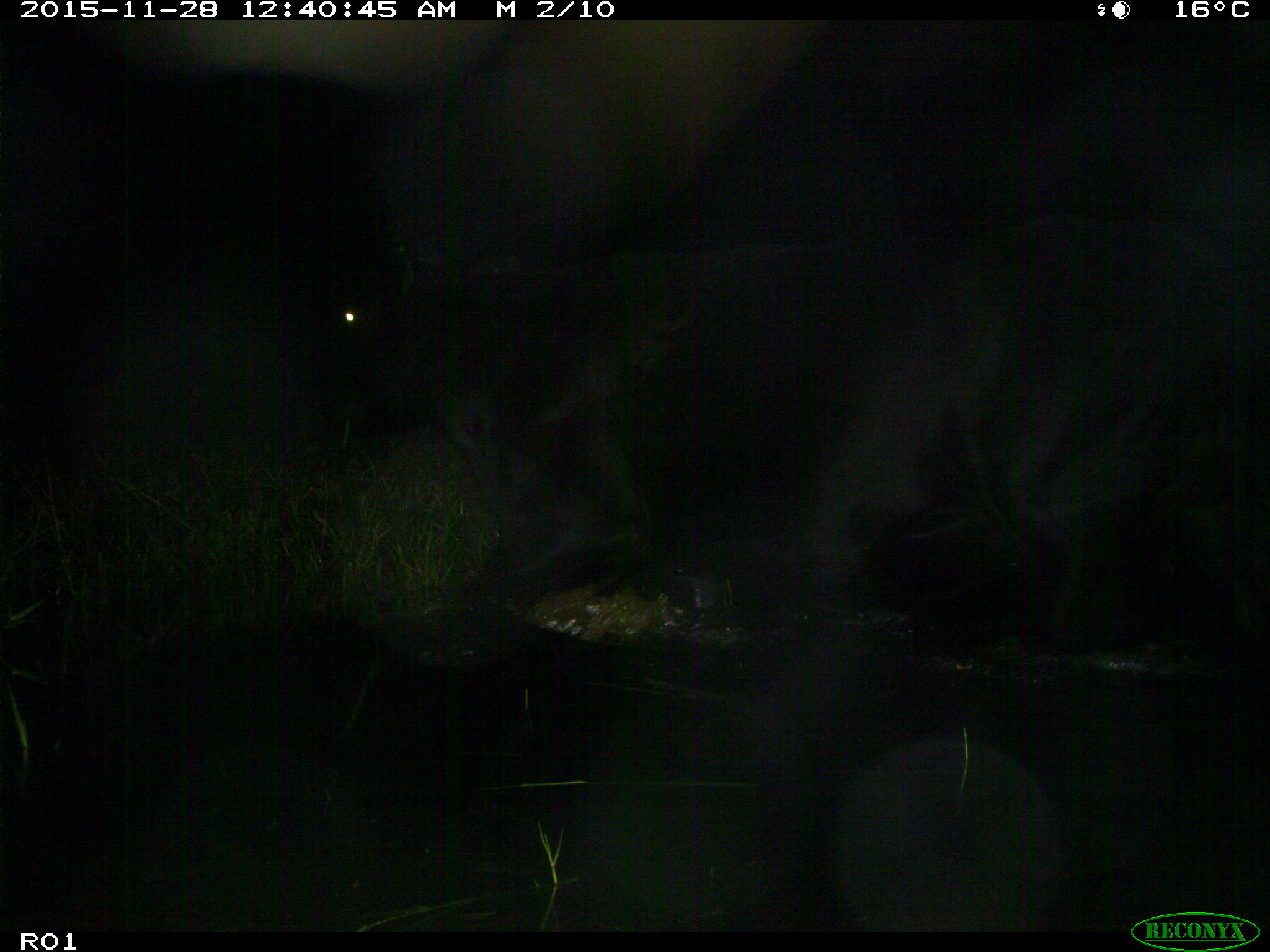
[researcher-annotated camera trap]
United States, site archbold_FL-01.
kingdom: Animalia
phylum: Chordata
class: Mammalia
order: Artiodactyla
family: Bovidae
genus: Bos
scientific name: Bos taurus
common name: domestic cow